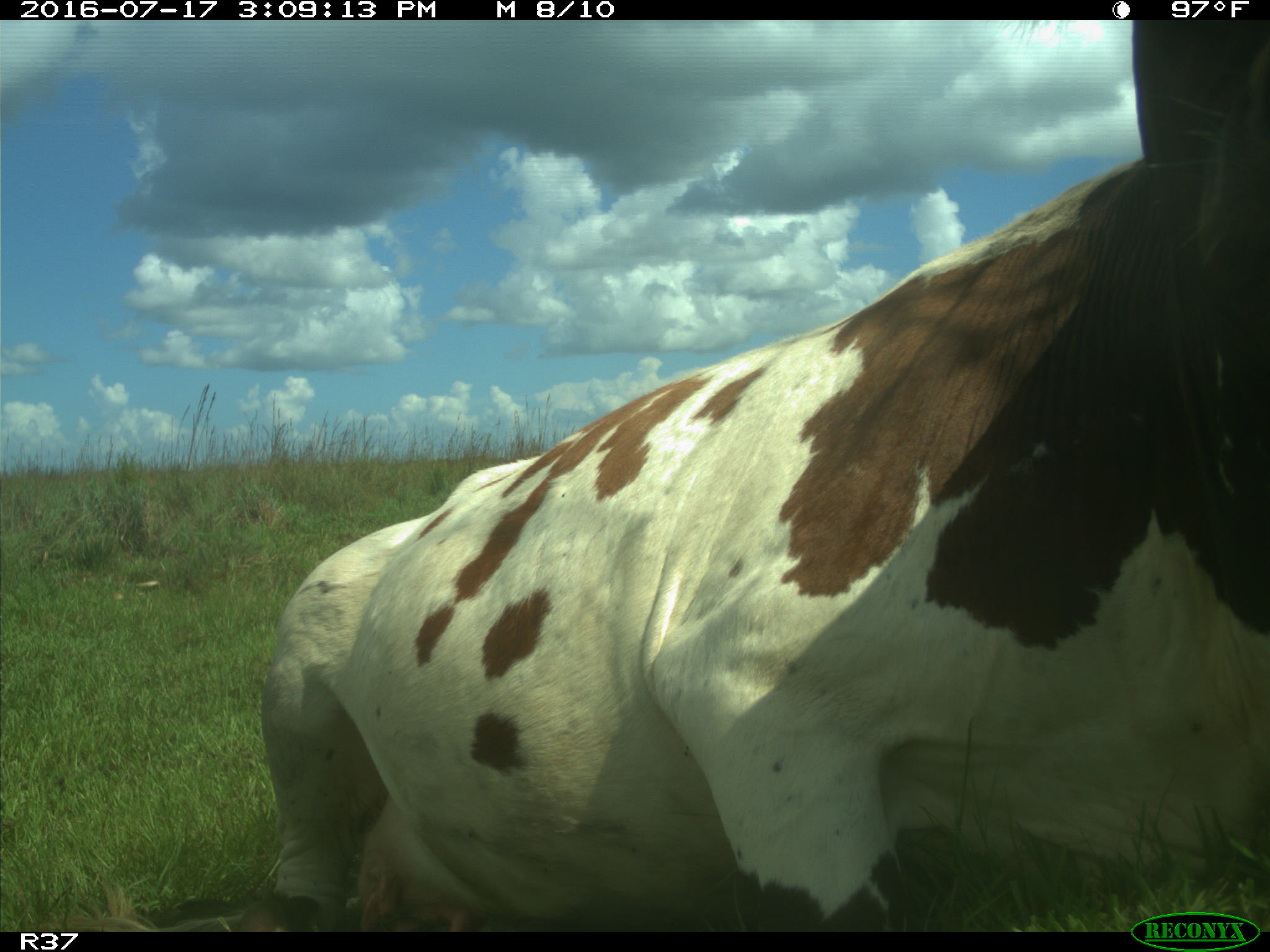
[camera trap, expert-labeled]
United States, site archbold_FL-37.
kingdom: Animalia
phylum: Chordata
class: Mammalia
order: Artiodactyla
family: Bovidae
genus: Bos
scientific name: Bos taurus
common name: domestic cow